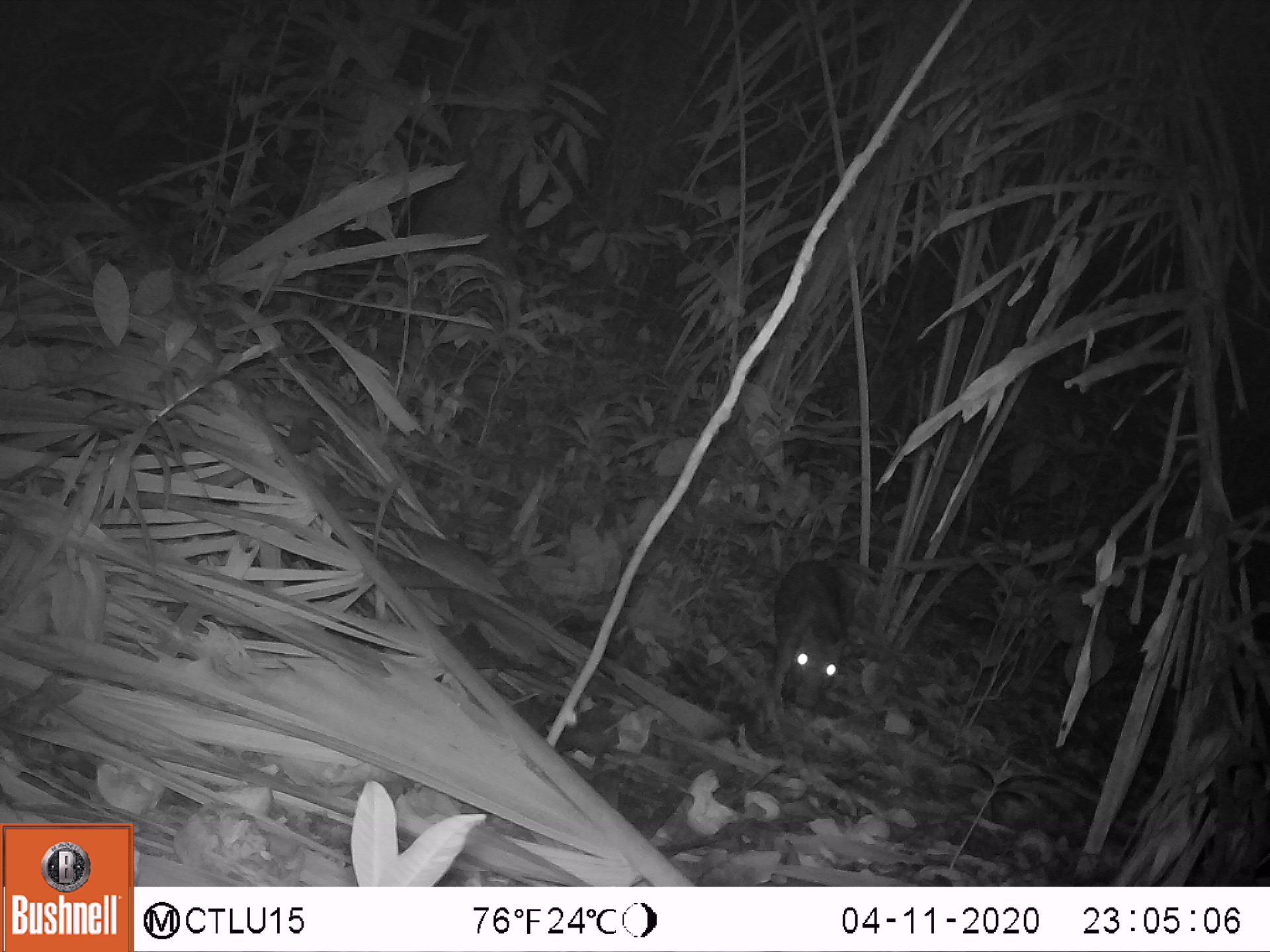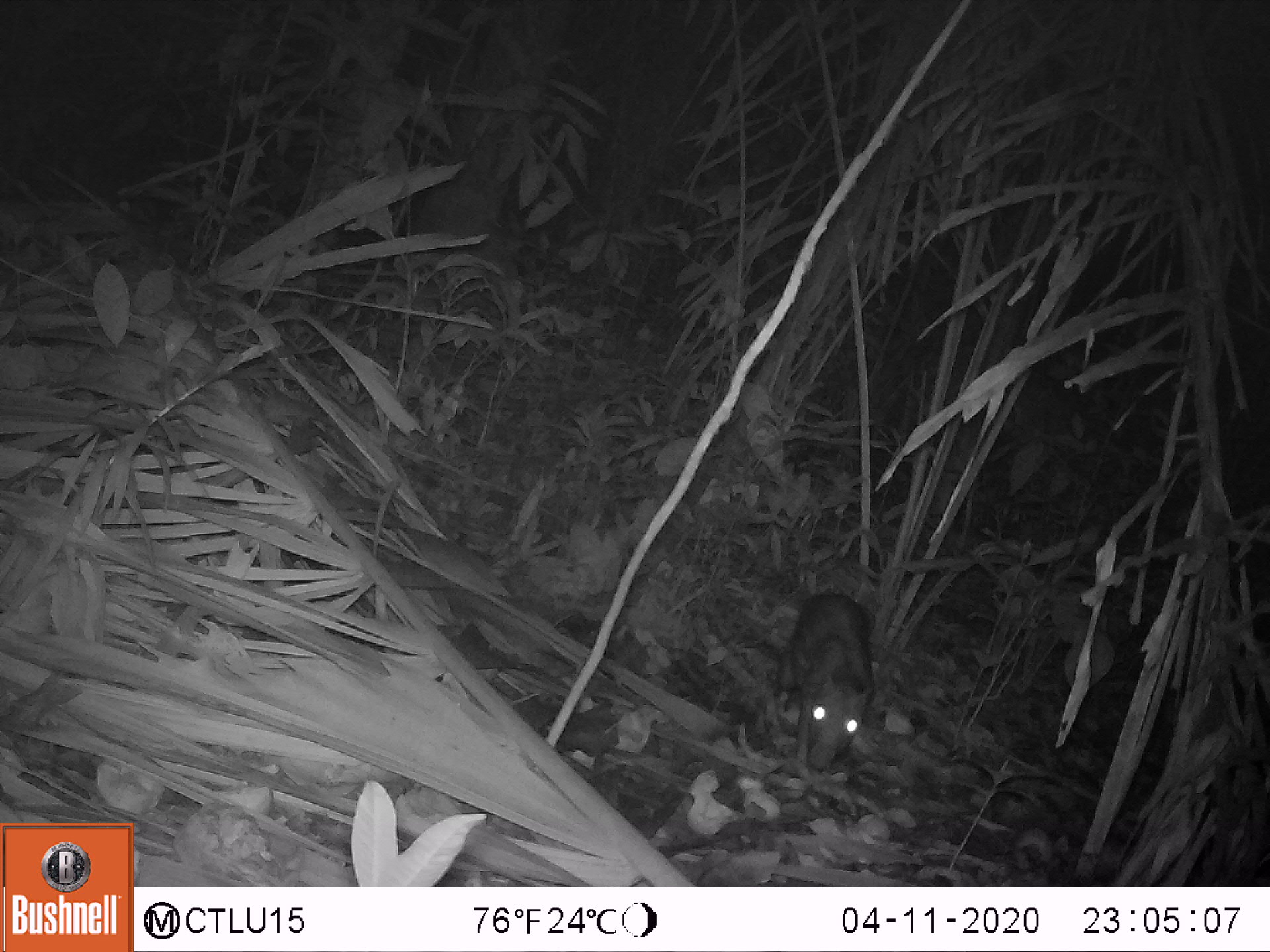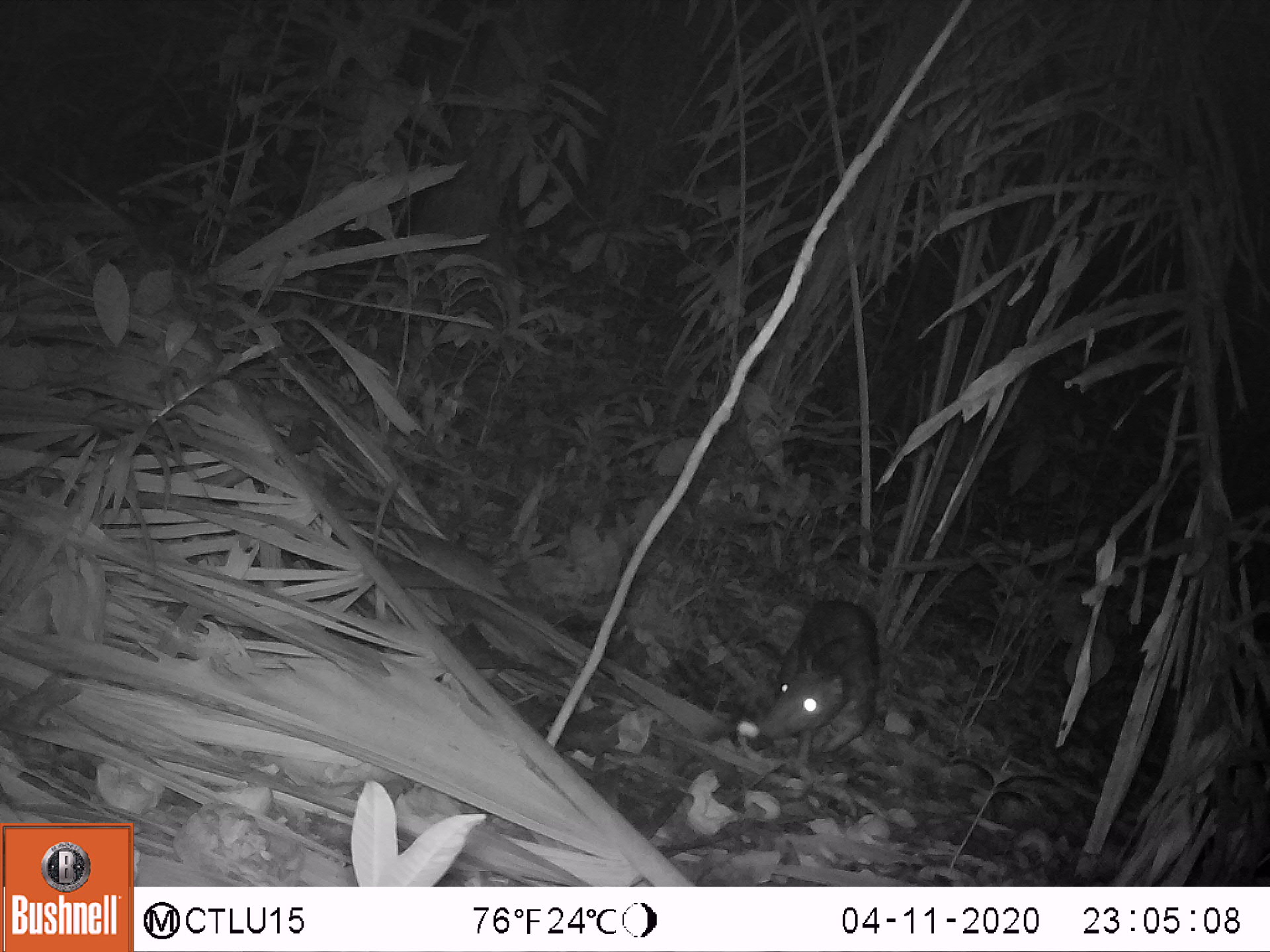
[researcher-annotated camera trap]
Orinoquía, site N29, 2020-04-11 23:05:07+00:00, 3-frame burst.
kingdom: Animalia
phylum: Chordata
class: Mammalia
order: Rodentia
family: Cuniculidae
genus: Cuniculus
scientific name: Cuniculus paca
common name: spotted paca